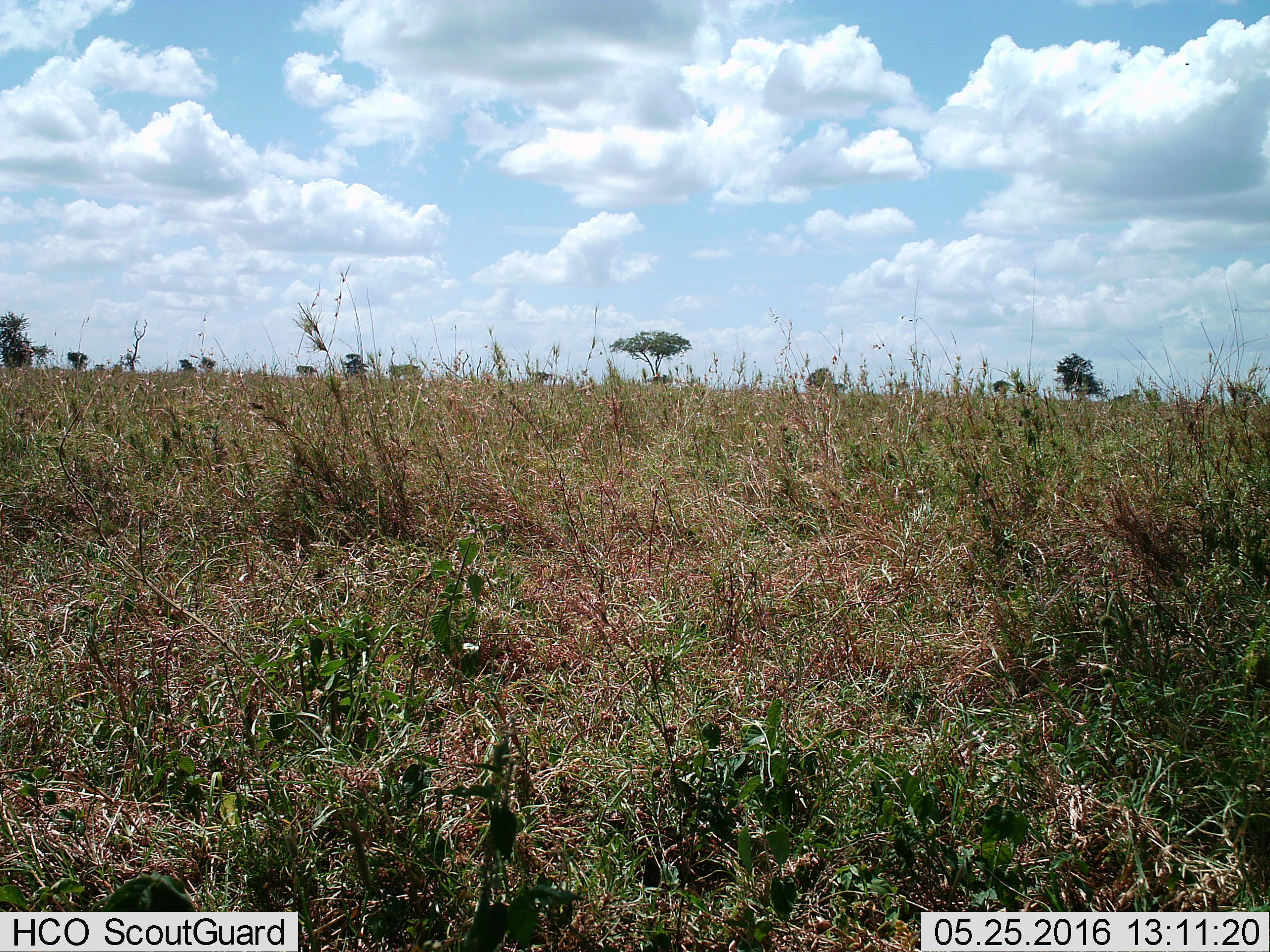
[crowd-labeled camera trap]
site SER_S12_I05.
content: unidentified animal